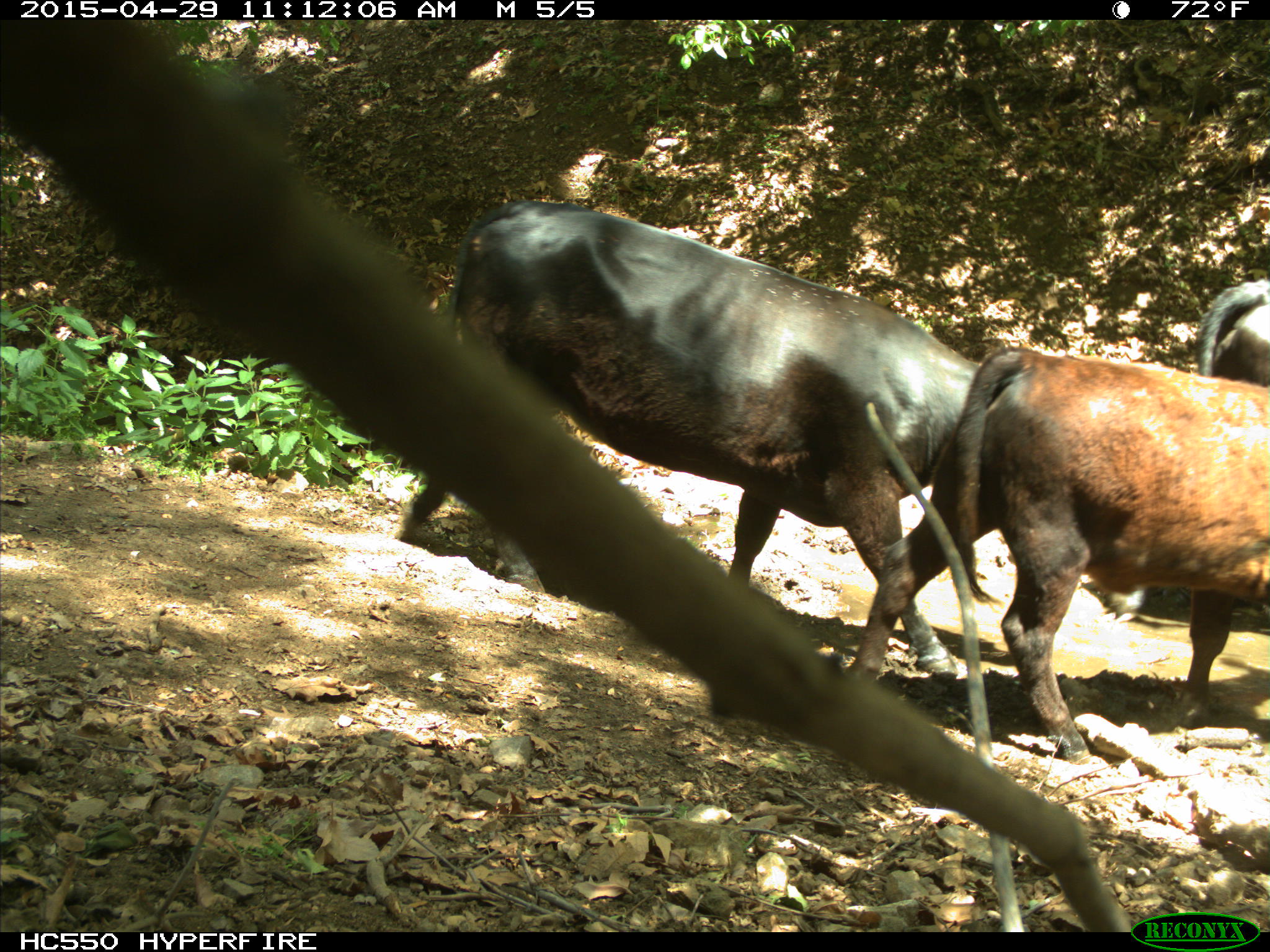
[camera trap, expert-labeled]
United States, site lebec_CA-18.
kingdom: Animalia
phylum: Chordata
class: Mammalia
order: Artiodactyla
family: Bovidae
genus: Bos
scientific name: Bos taurus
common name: domestic cow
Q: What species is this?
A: Bos taurus (domestic cow).